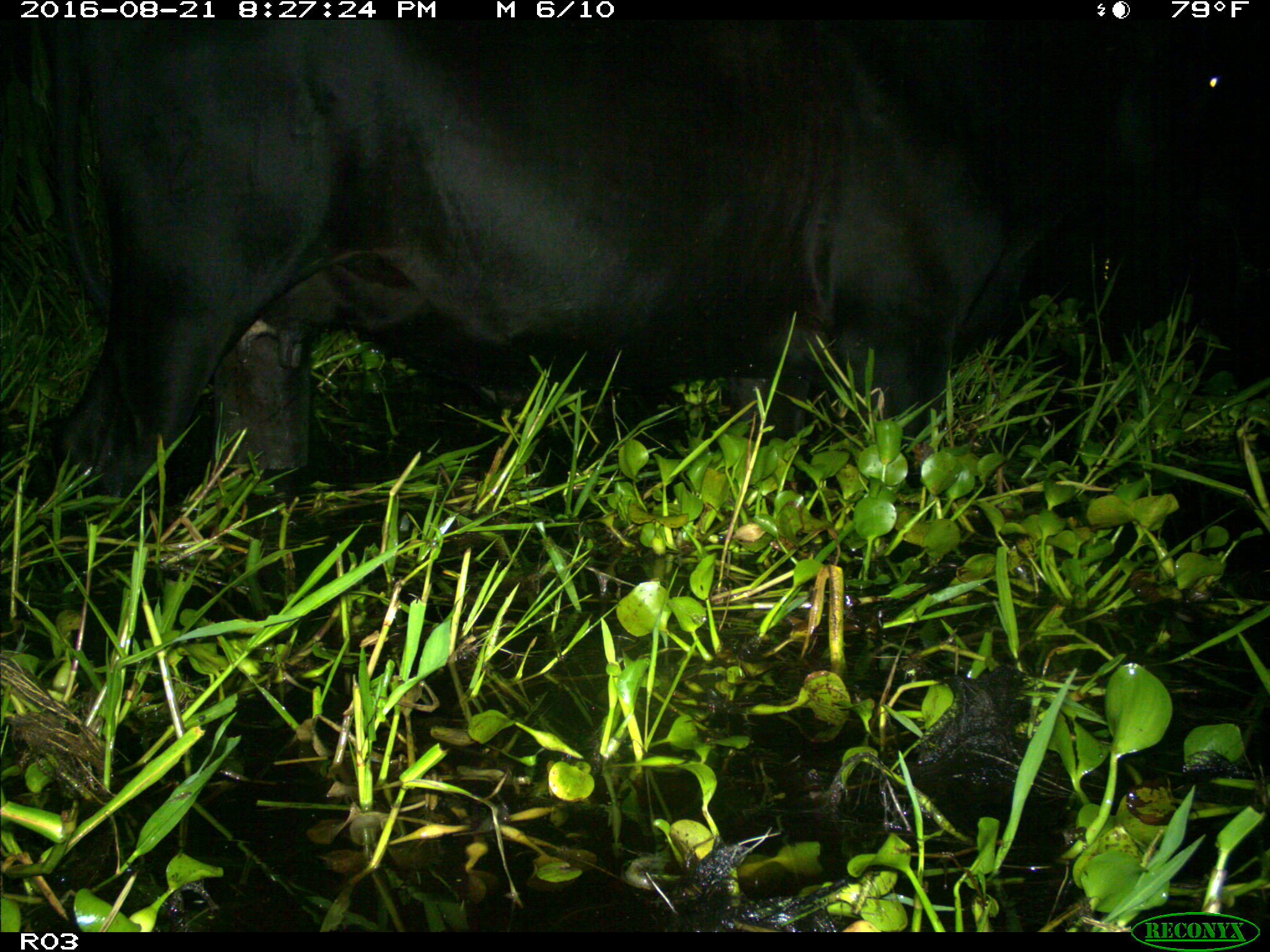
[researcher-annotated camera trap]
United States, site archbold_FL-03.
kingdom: Animalia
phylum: Chordata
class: Mammalia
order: Artiodactyla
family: Bovidae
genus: Bos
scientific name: Bos taurus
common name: domestic cow